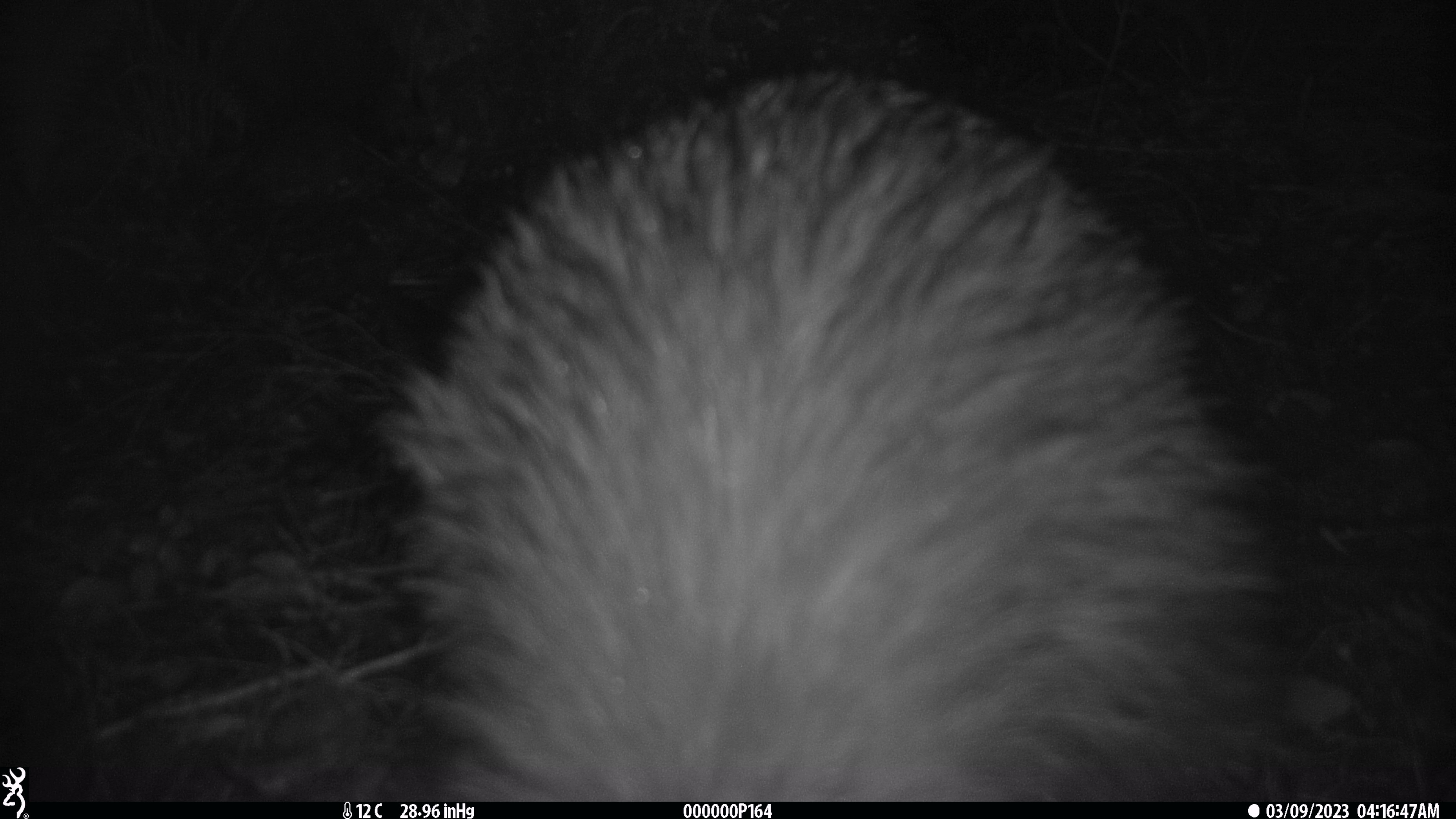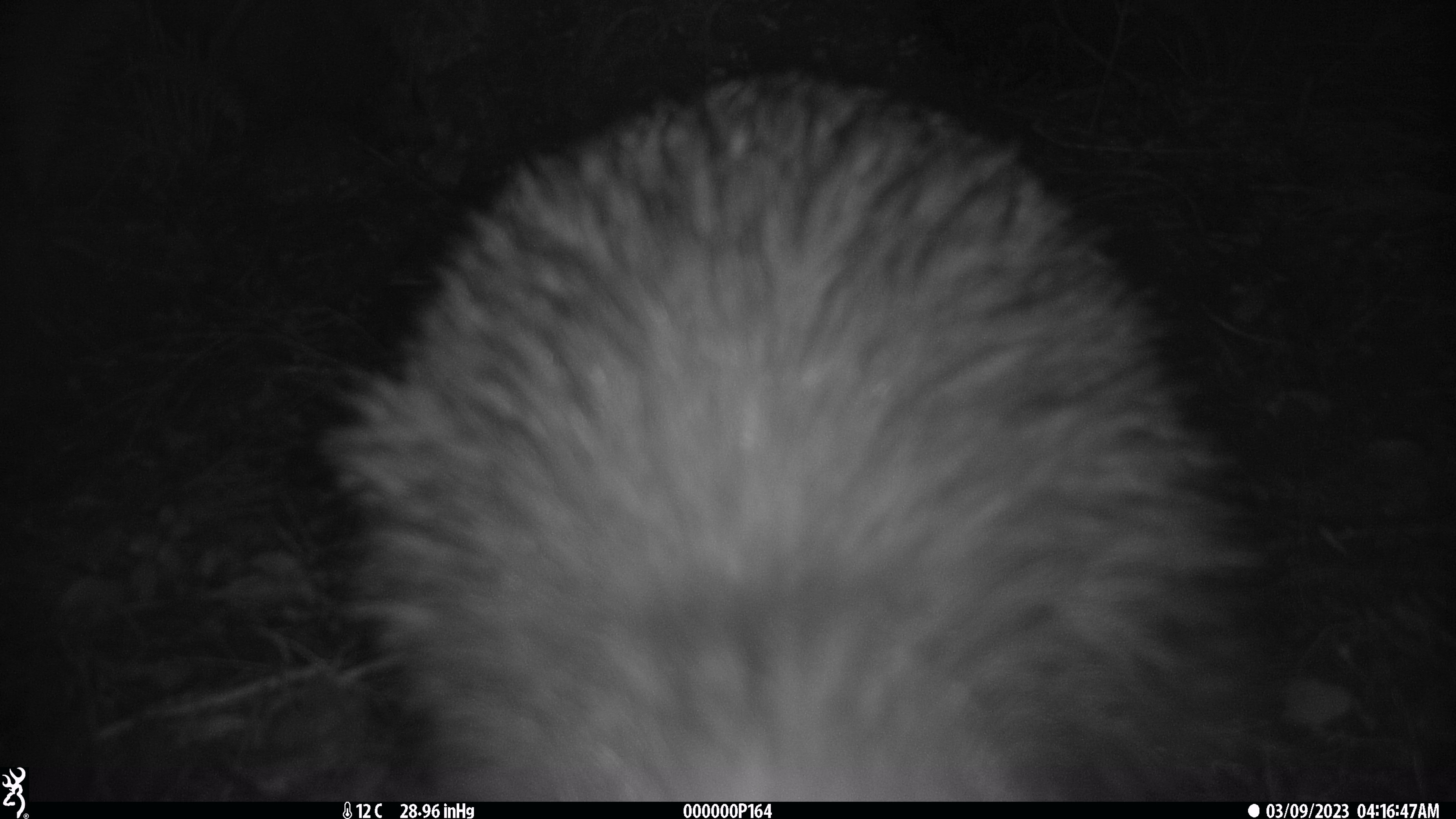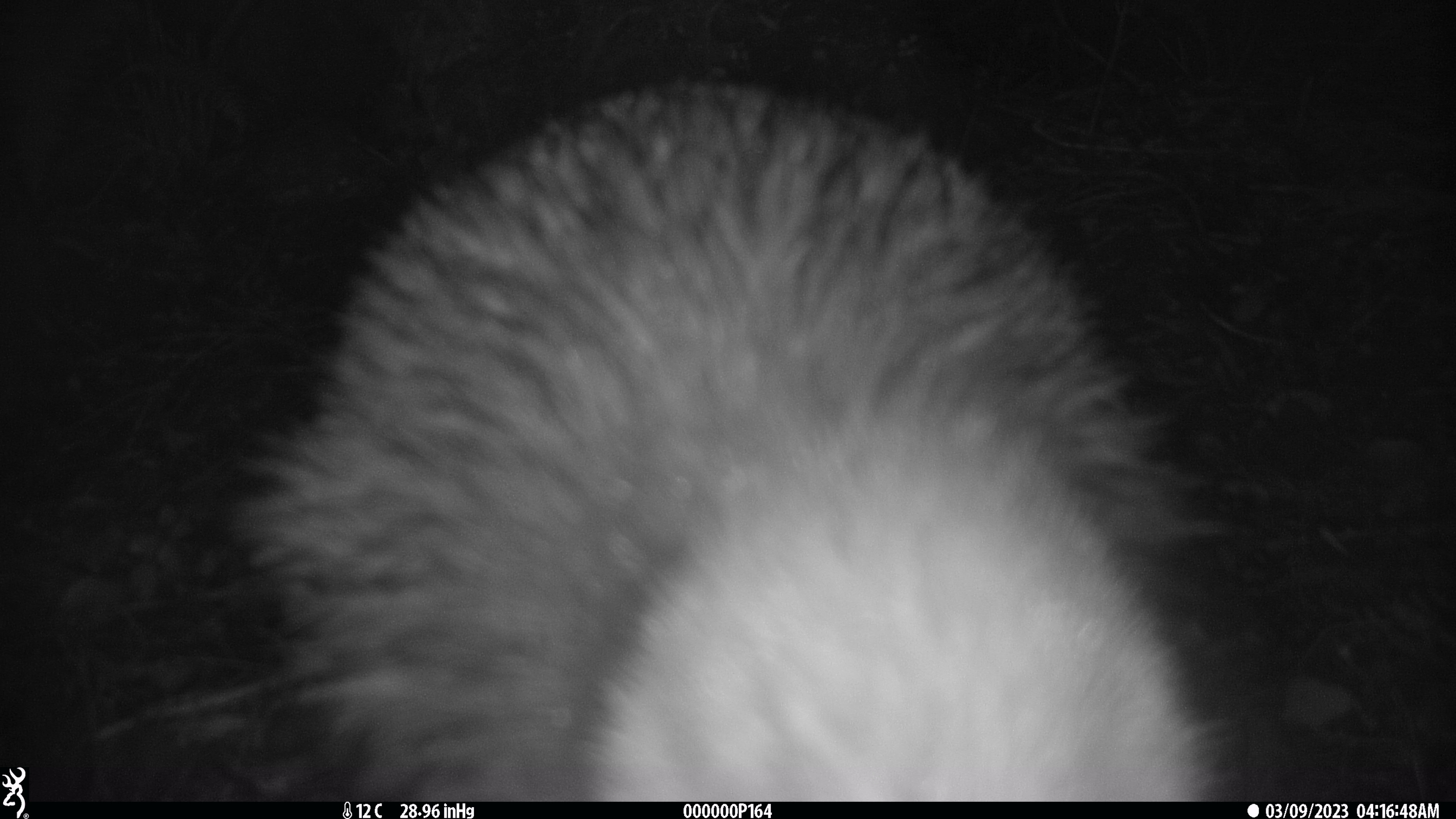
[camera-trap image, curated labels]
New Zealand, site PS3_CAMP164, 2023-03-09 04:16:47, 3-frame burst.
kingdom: Animalia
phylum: Chordata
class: Aves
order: Apterygiformes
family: Apterygidae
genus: Apteryx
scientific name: Apteryx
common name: kiwi